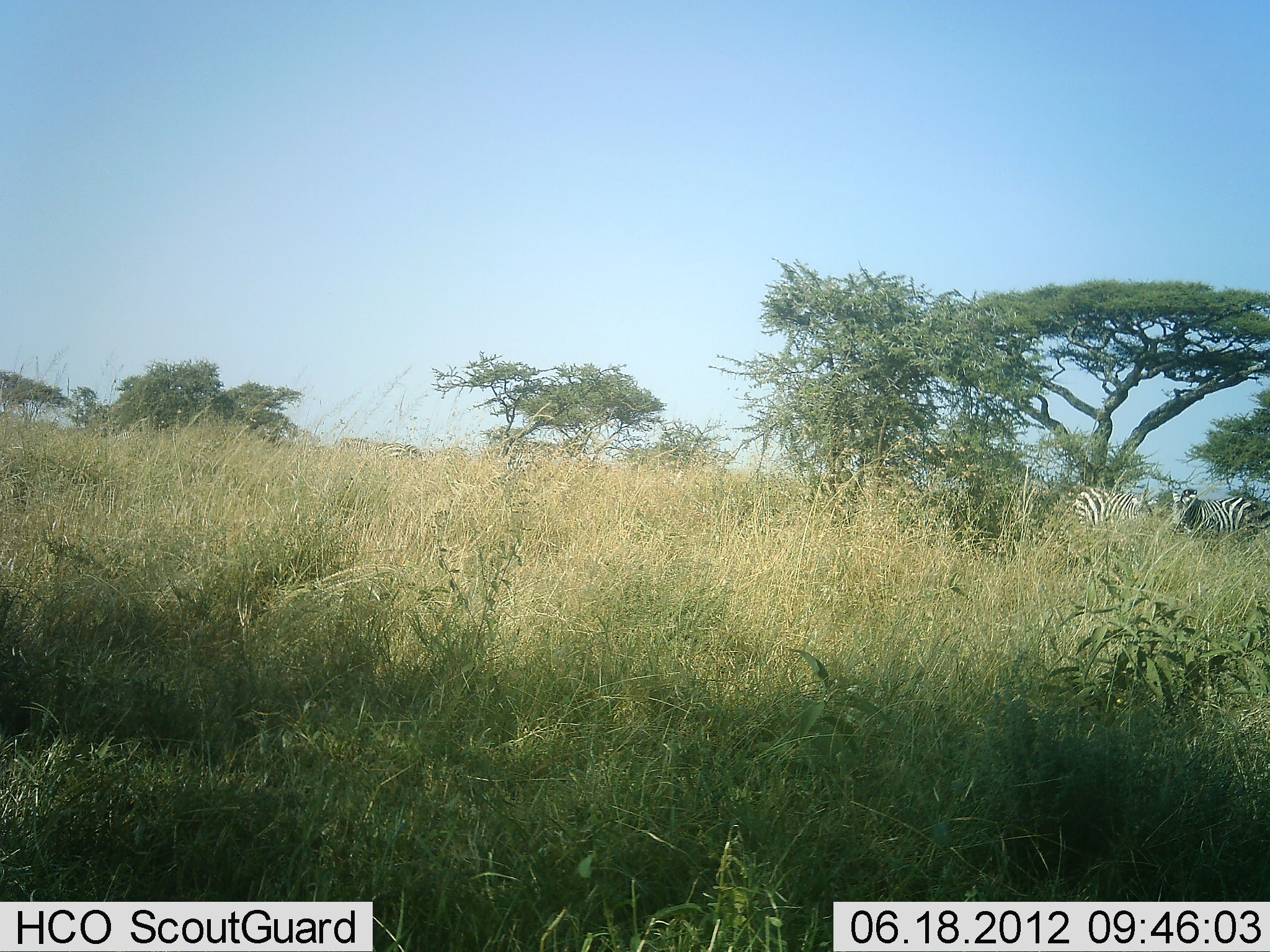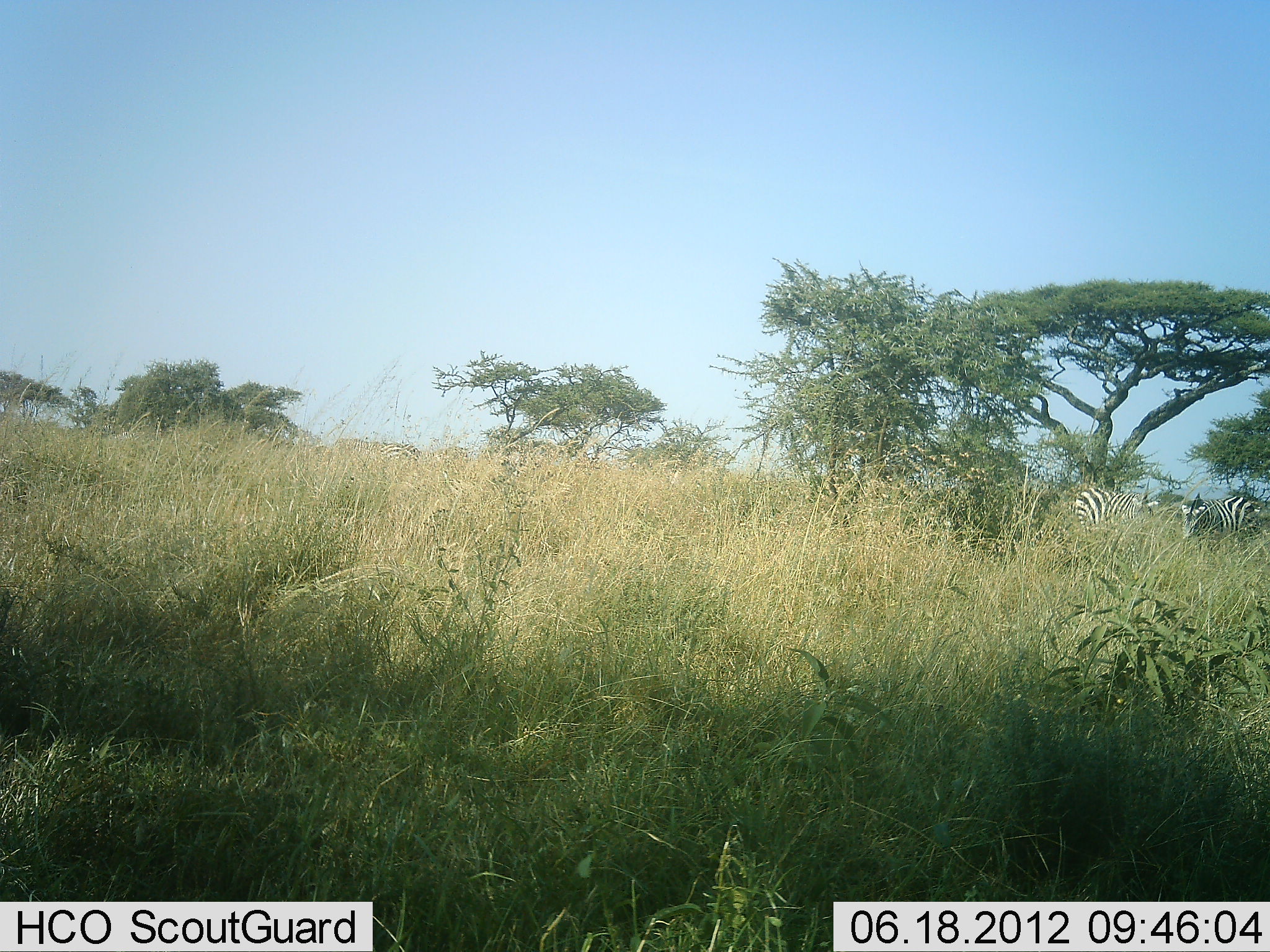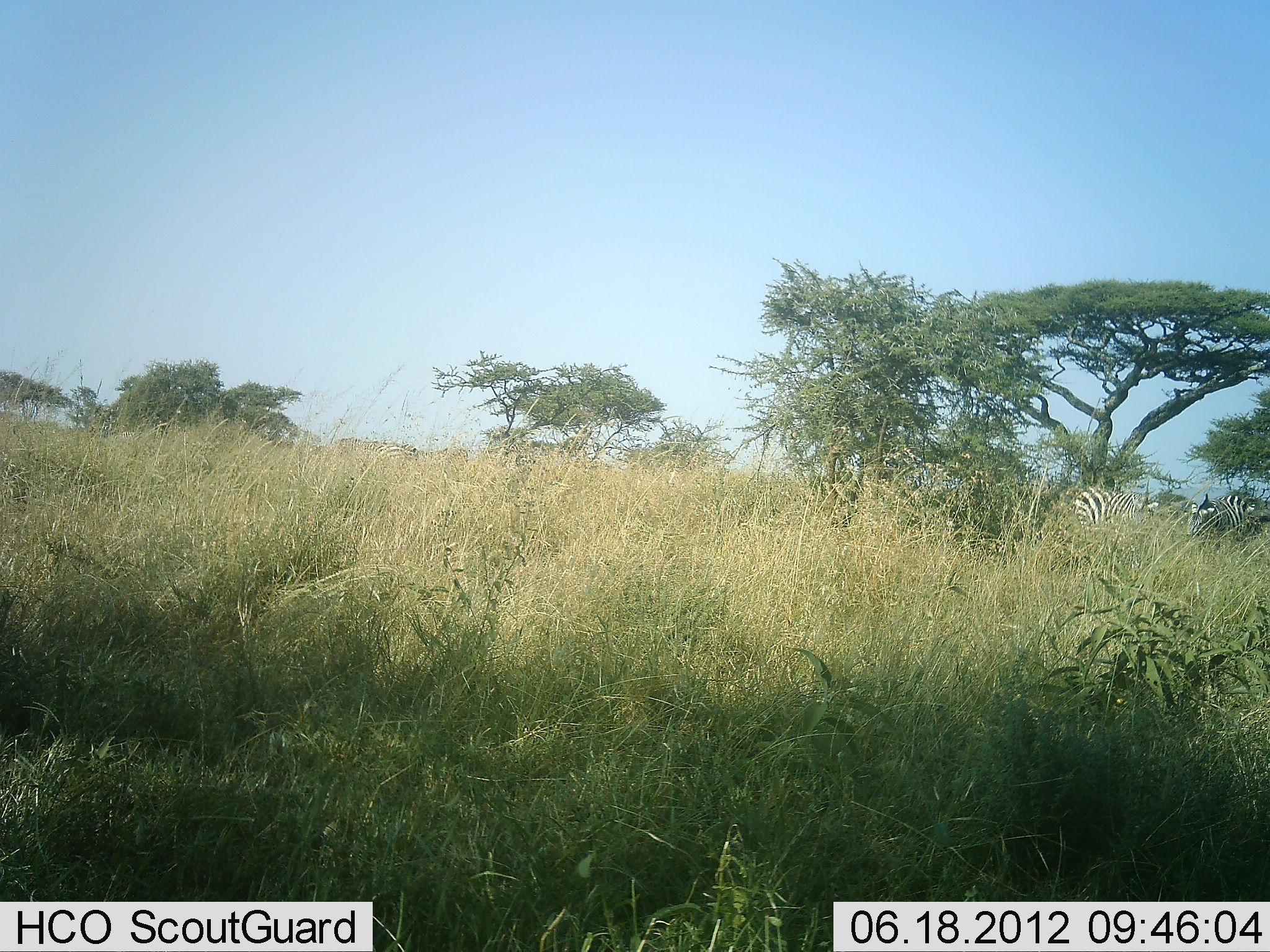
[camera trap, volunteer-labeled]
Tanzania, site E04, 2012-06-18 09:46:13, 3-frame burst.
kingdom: Animalia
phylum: Chordata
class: Mammalia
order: Perissodactyla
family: Equidae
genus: Equus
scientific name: Equus quagga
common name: plains zebra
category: zebra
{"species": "zebra (plains zebra) (Equus quagga)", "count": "3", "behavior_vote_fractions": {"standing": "80%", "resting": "0%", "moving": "30%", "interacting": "0%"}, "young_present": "0%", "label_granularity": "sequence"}